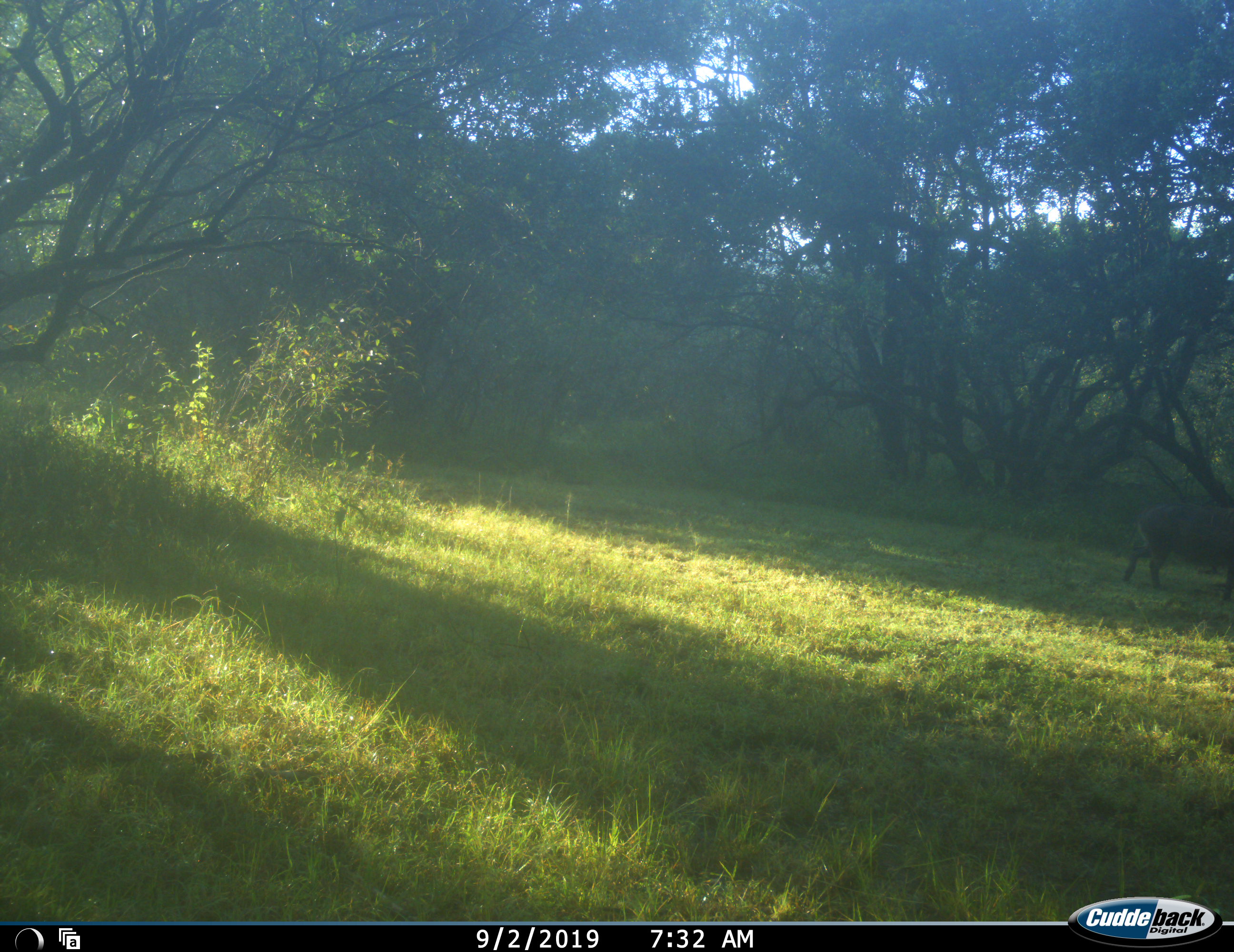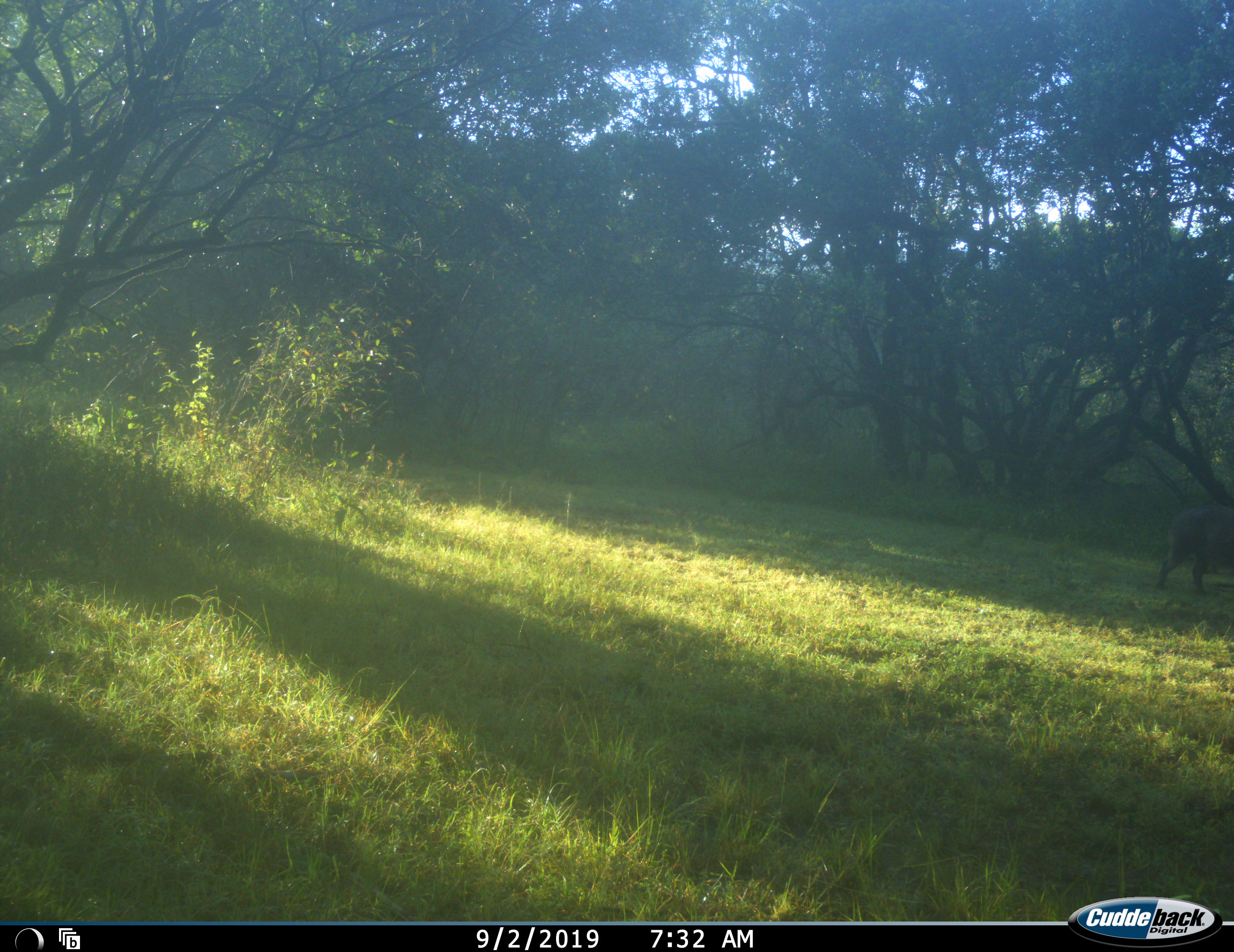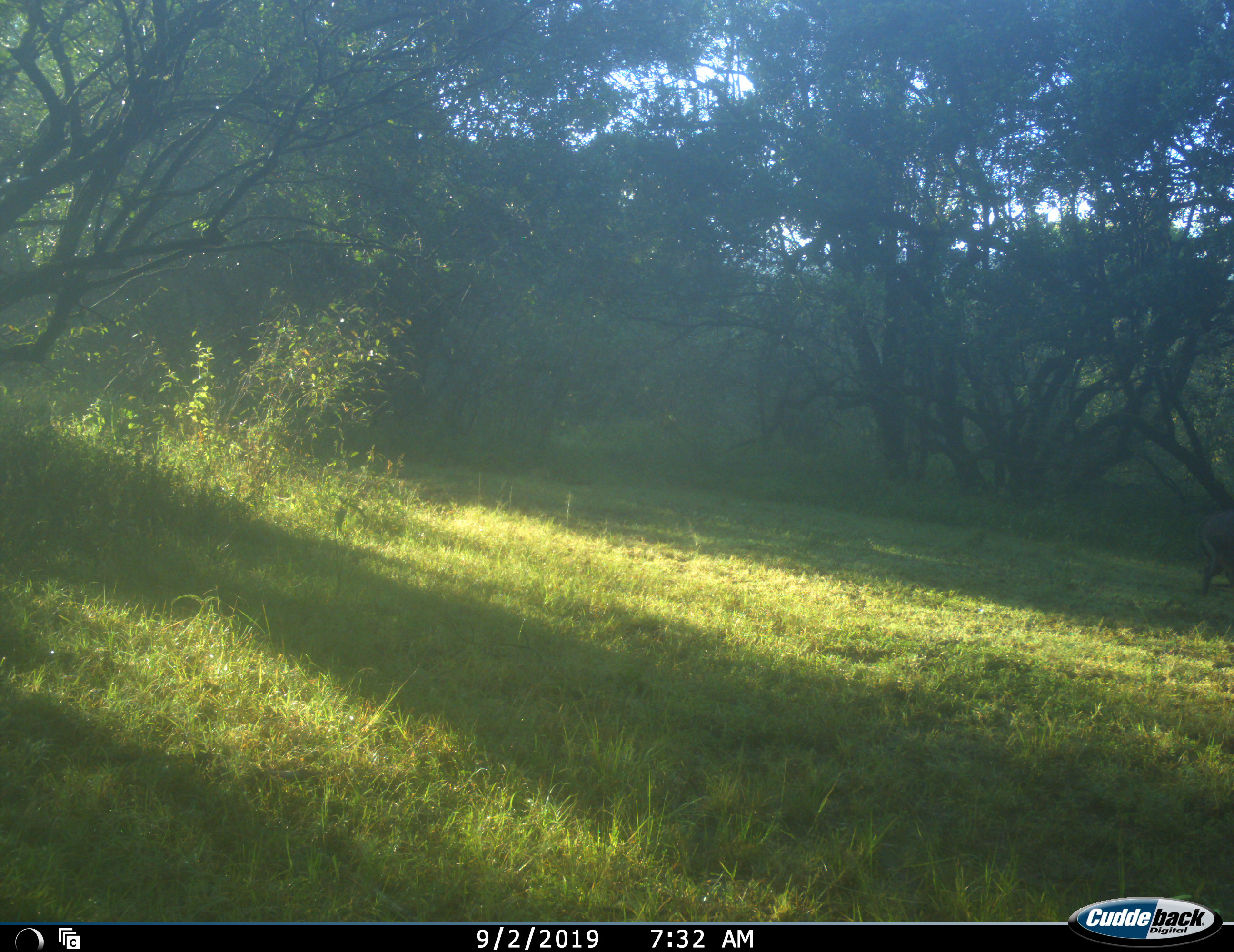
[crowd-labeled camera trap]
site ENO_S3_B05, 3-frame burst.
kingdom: Animalia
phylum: Chordata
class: Mammalia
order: Artiodactyla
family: Suidae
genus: Phacochoerus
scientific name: Phacochoerus africanus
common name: warthog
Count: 1.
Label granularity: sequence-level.